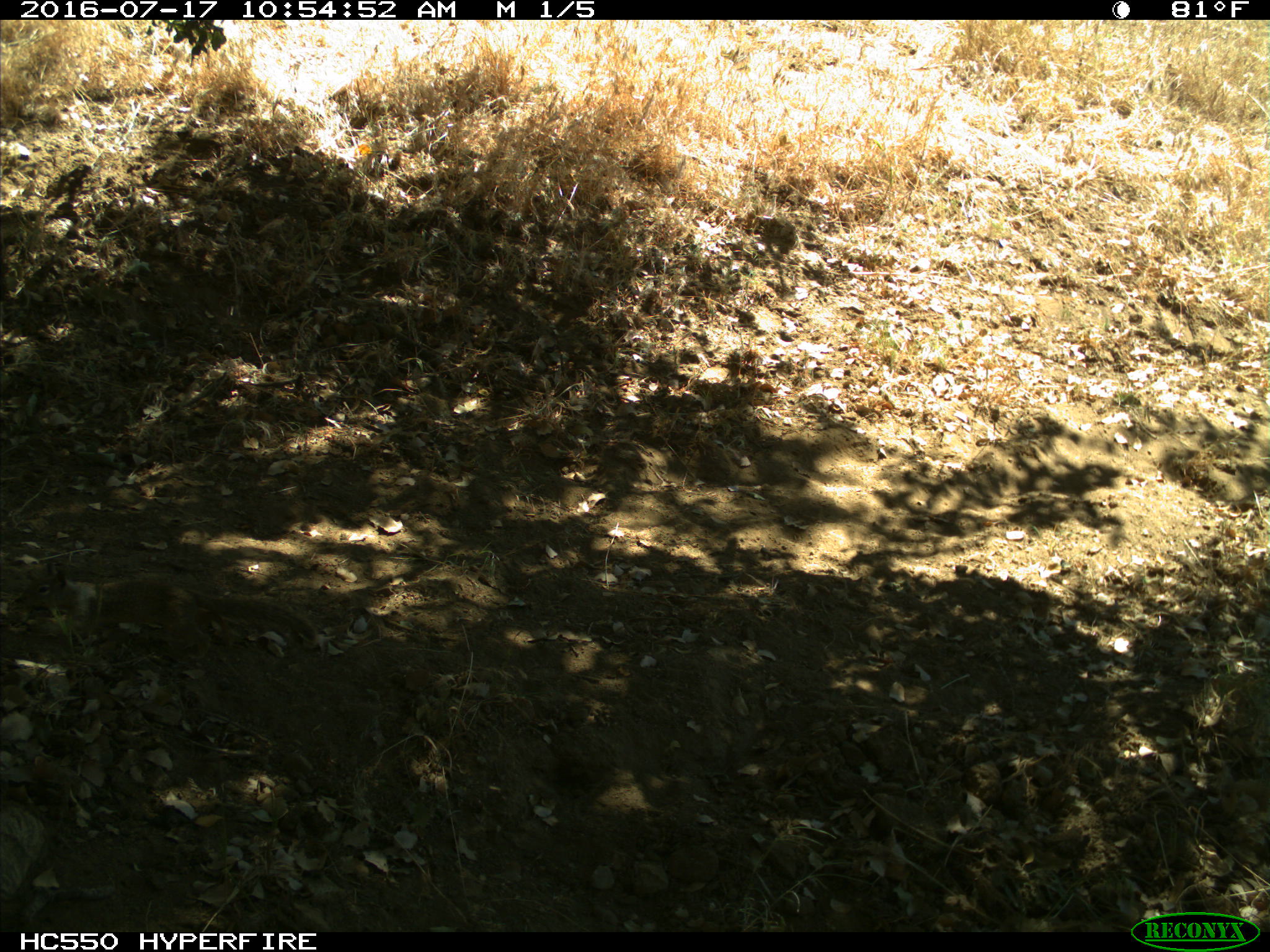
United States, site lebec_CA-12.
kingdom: Animalia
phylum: Chordata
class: Mammalia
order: Rodentia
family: Sciuridae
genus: Otospermophilus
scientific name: Otospermophilus beecheyi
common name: california ground squirrel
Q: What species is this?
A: Otospermophilus beecheyi (california ground squirrel).